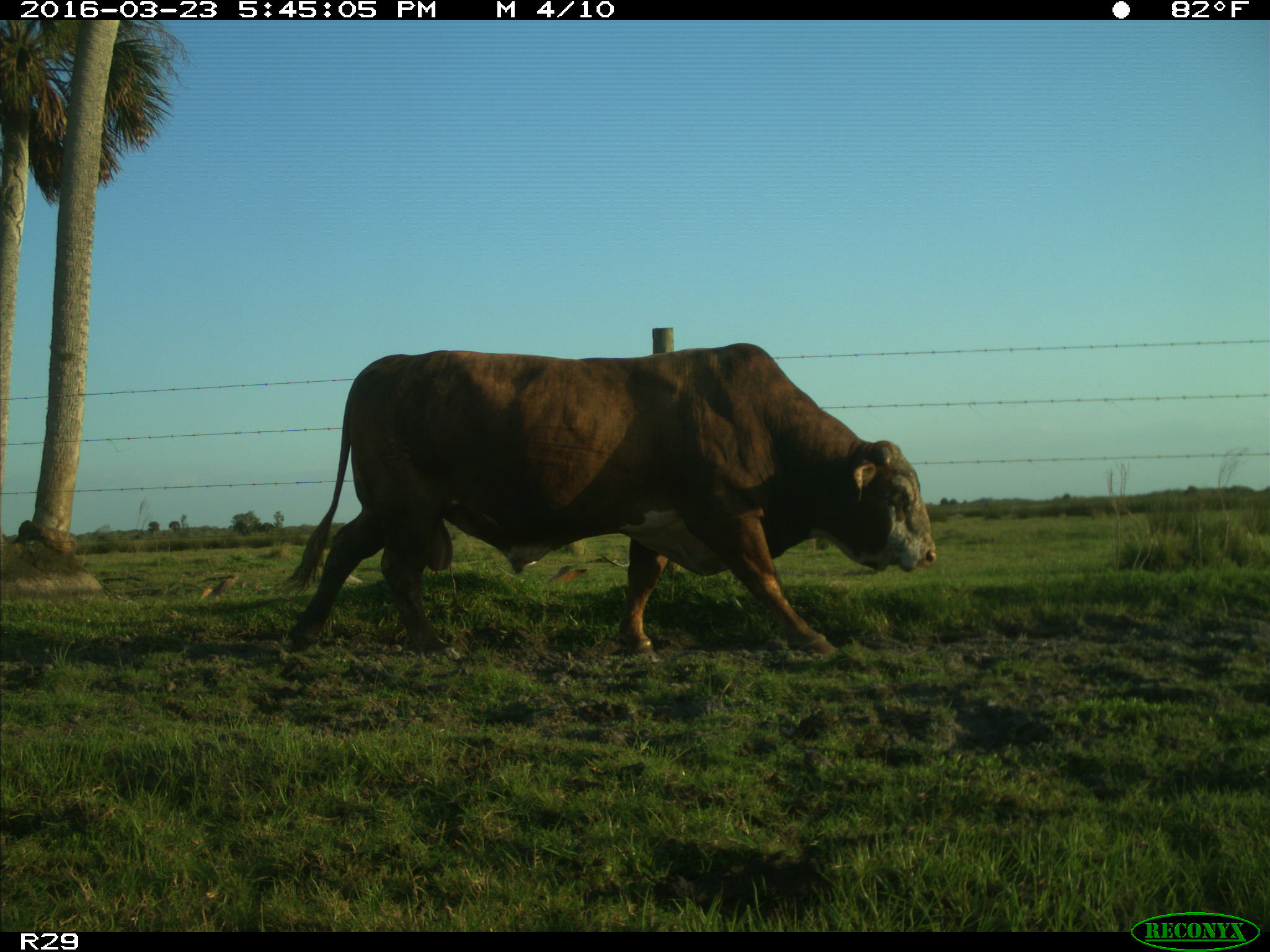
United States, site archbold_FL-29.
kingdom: Animalia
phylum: Chordata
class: Mammalia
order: Artiodactyla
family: Bovidae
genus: Bos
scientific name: Bos taurus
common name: domestic cow